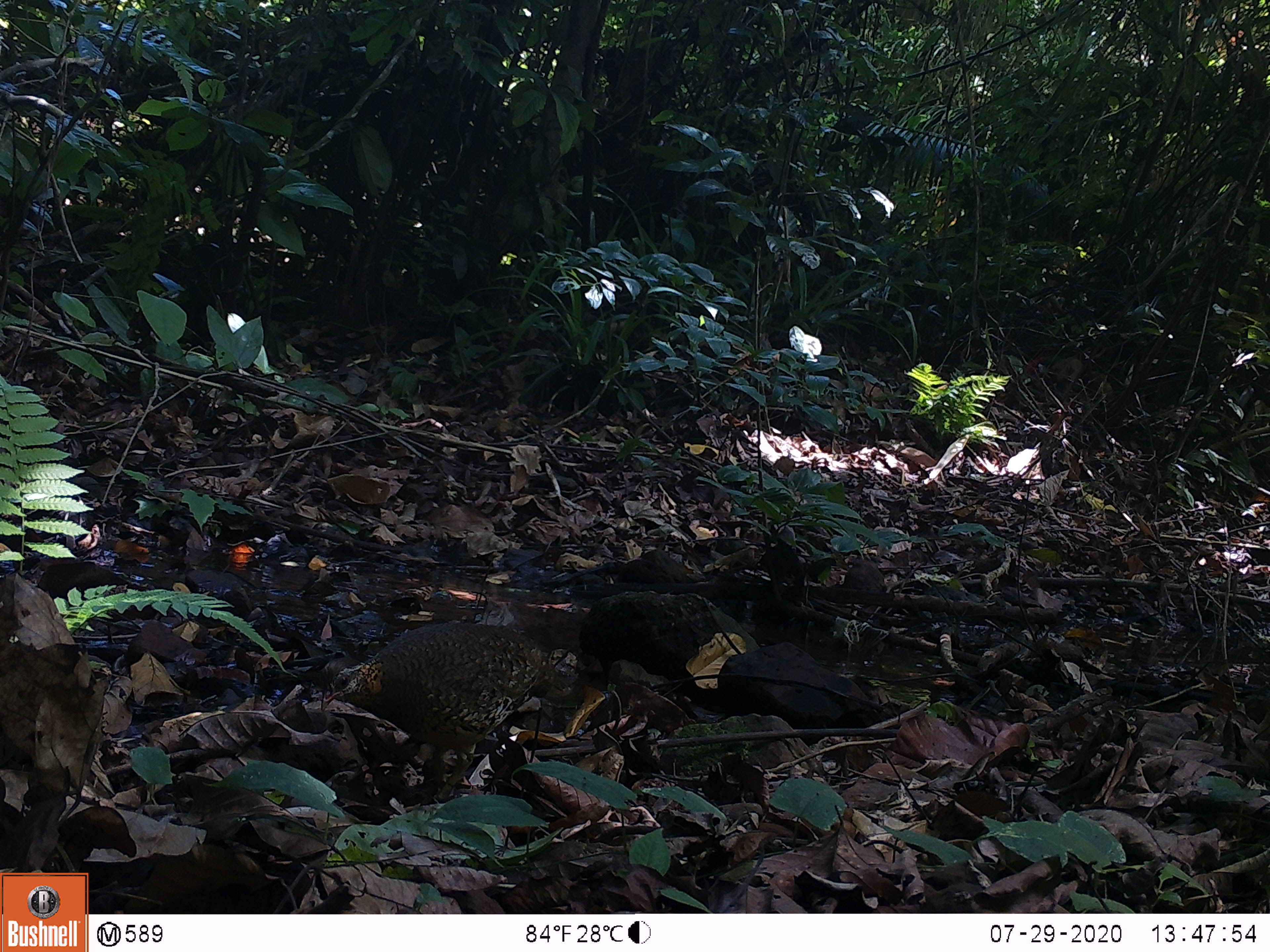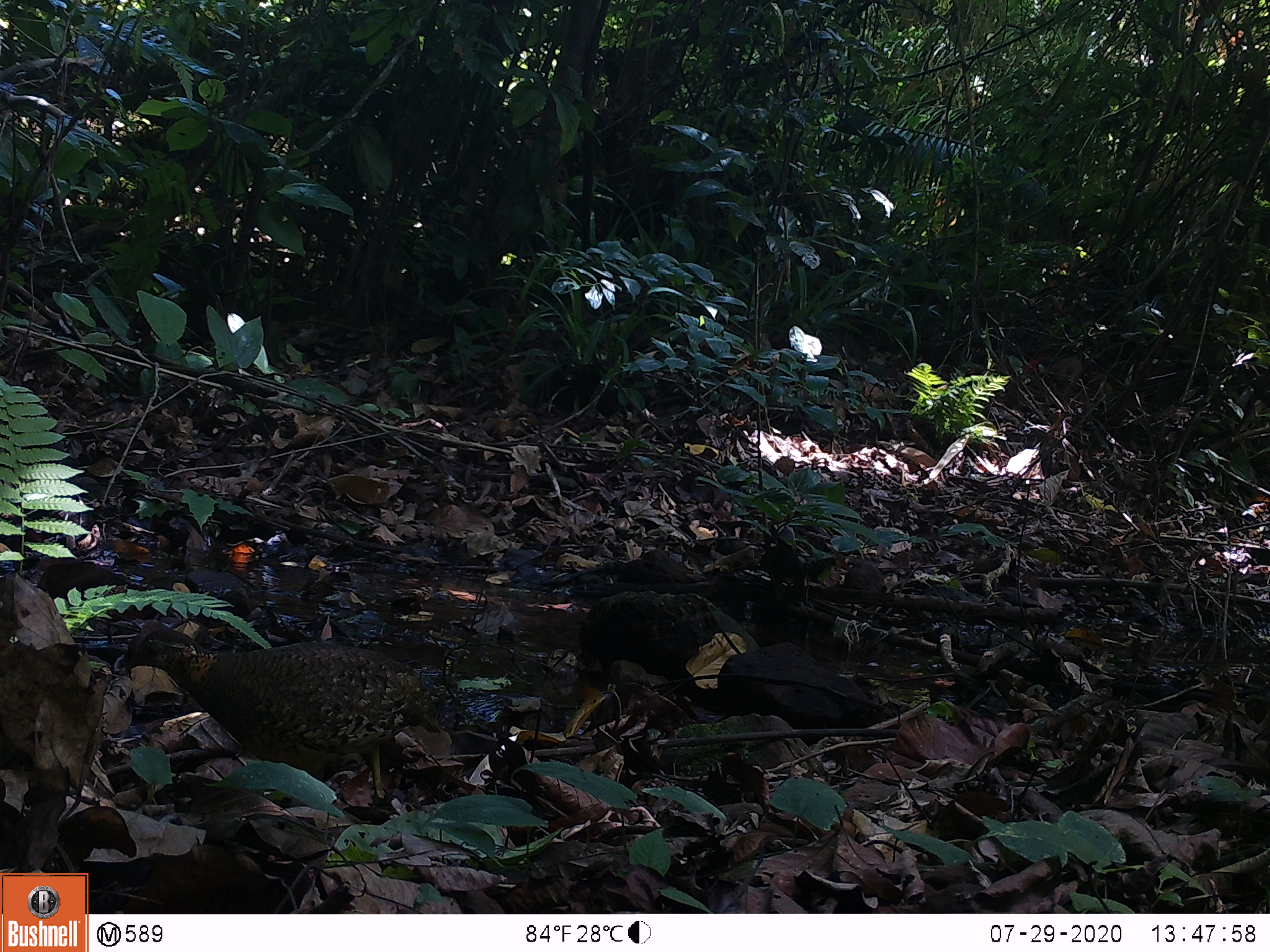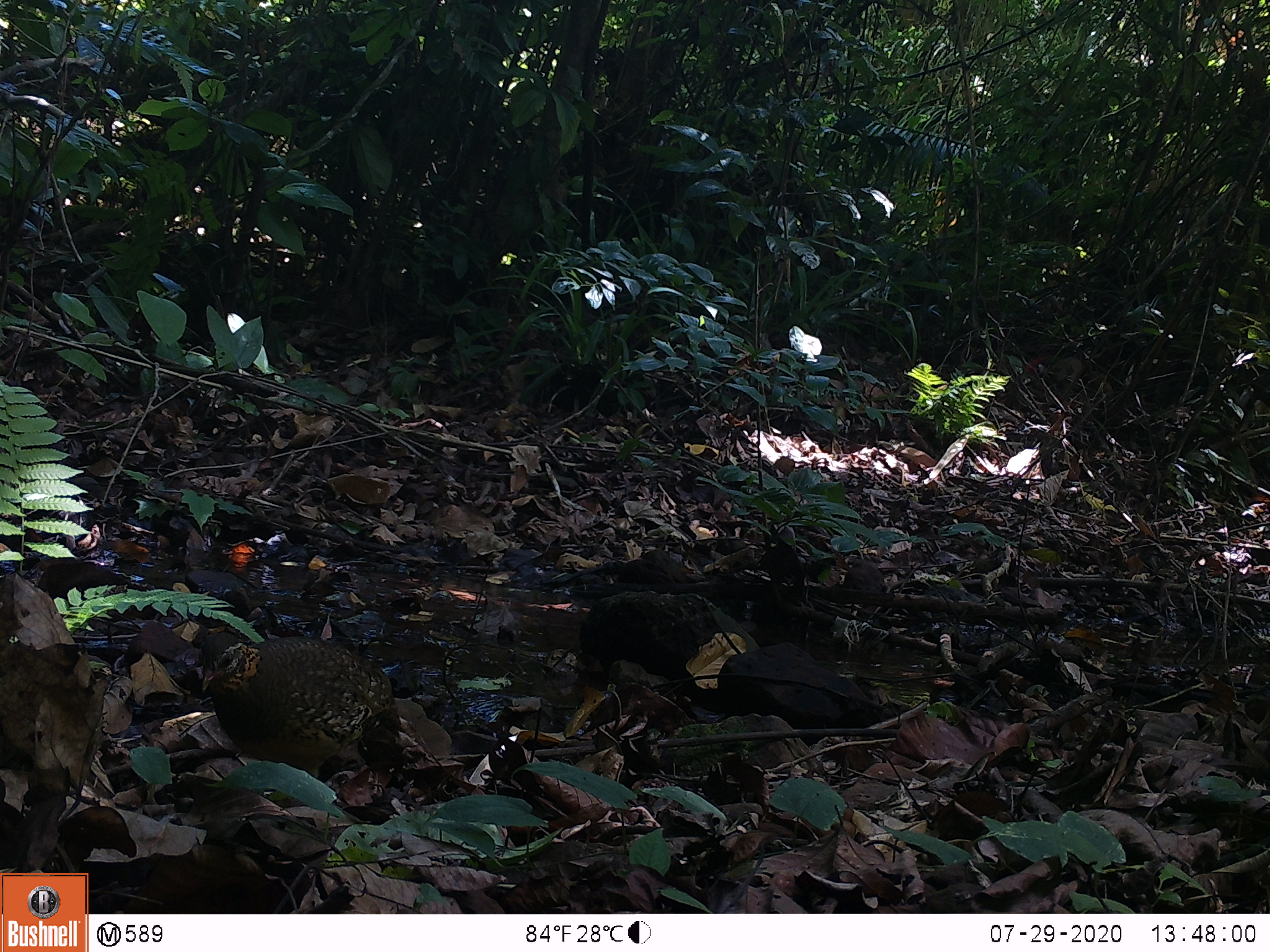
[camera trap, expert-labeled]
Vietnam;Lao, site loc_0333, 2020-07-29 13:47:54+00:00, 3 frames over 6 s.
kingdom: Animalia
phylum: Chordata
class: Aves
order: Galliformes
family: Phasianidae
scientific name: Phasianidae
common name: partridge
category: unidentified partridge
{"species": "unidentified partridge (partridge) (Phasianidae)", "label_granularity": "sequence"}